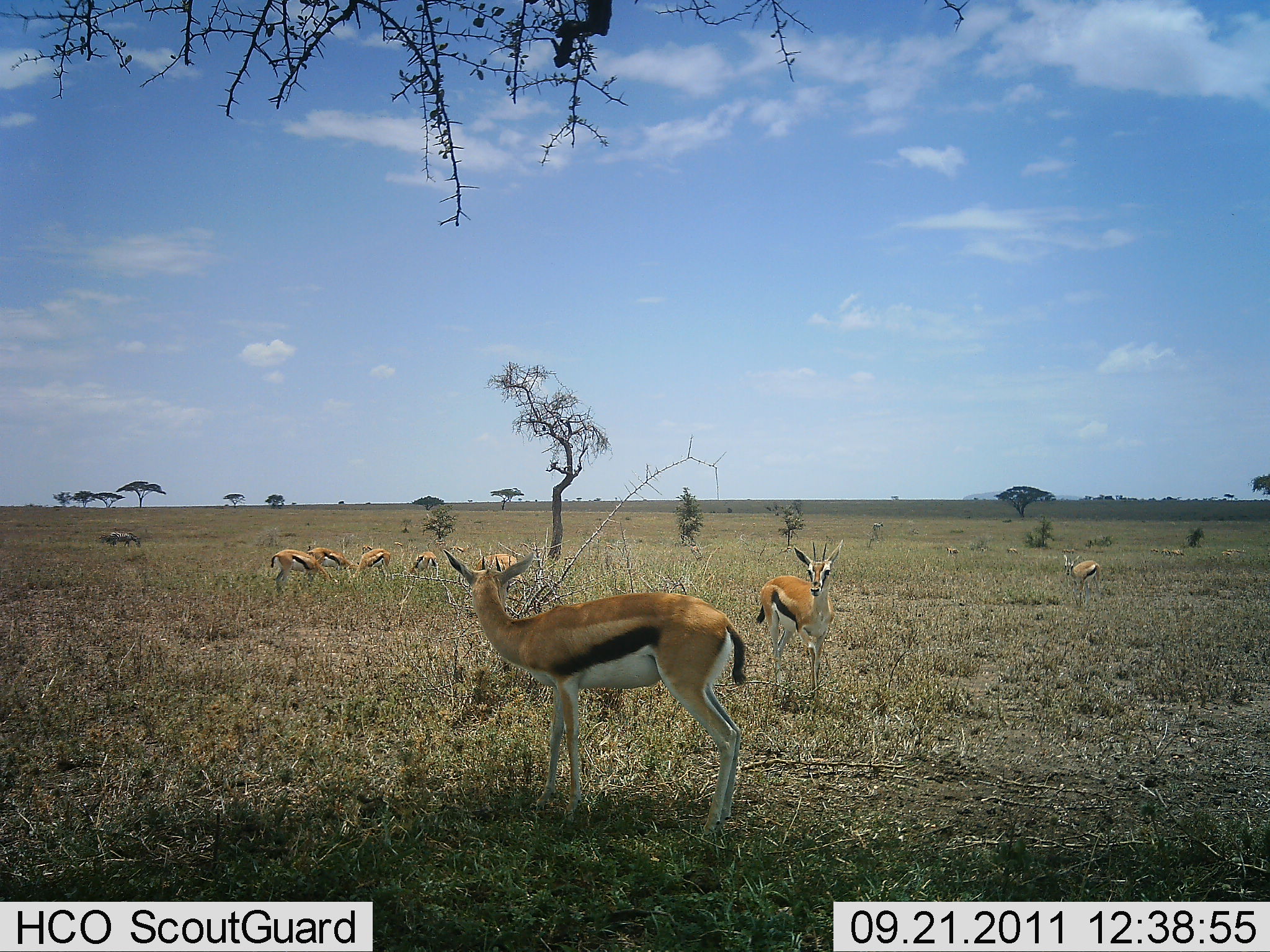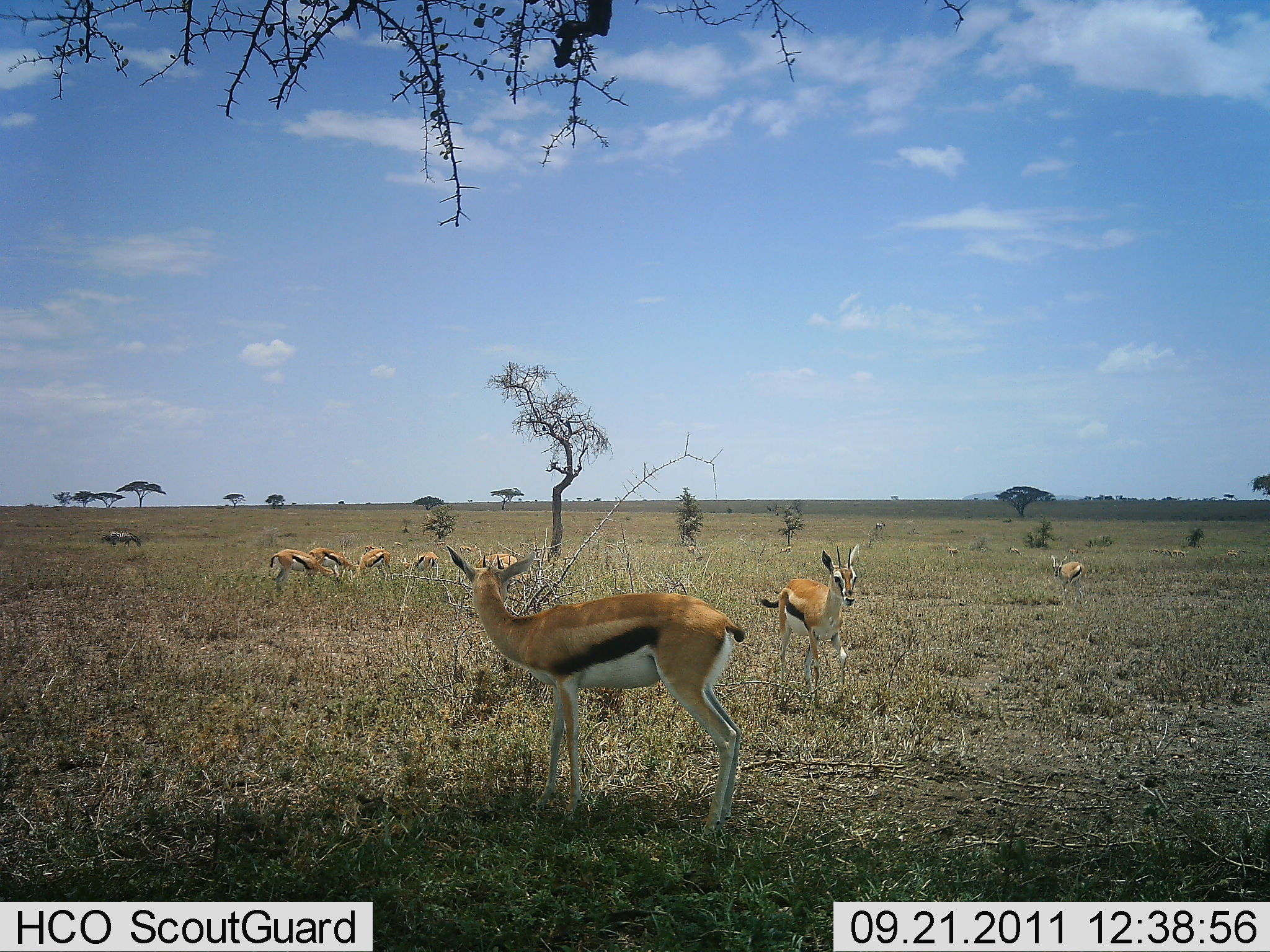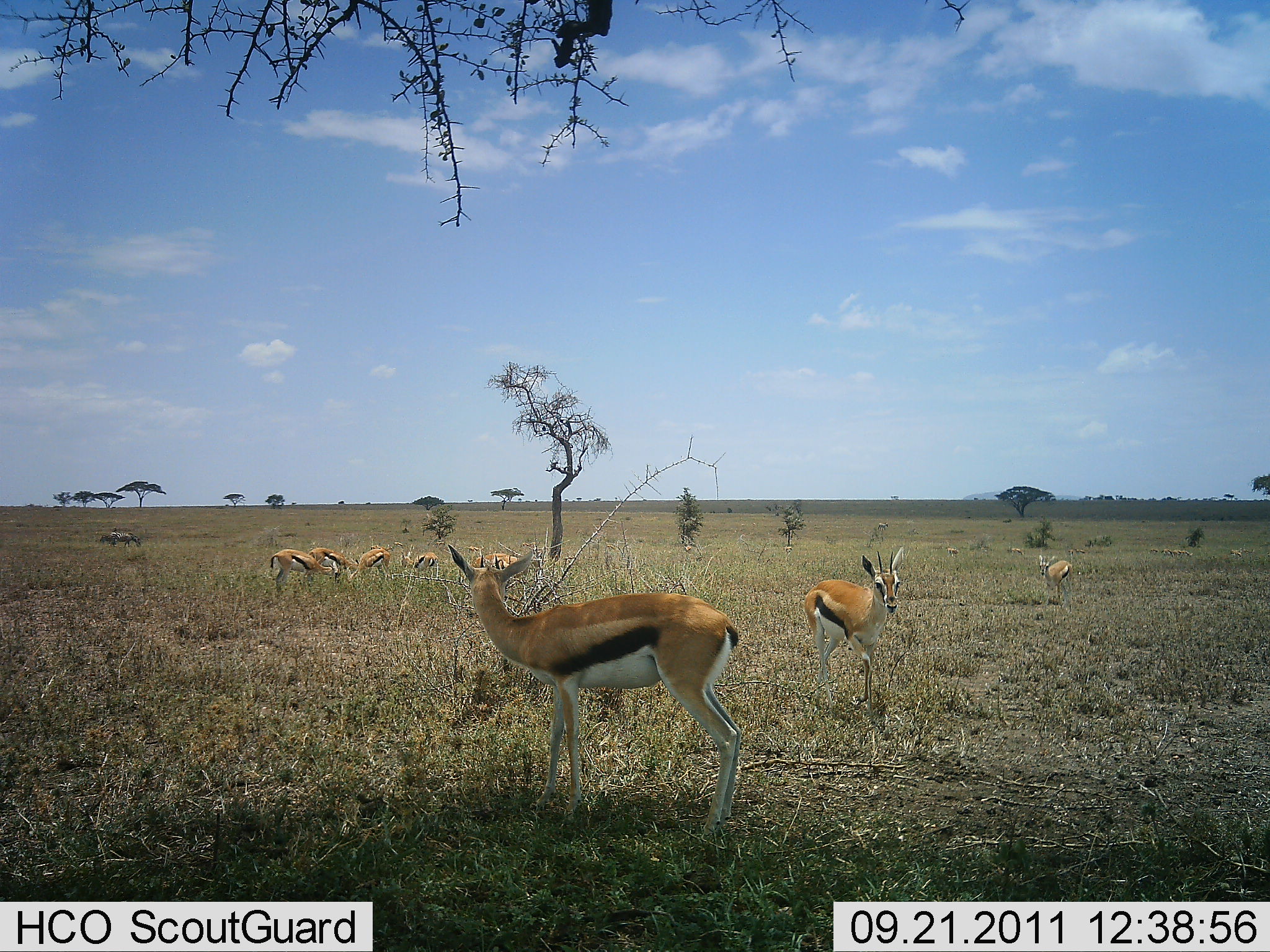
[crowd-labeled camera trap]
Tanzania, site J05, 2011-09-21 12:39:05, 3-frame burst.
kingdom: Animalia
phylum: Chordata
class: Mammalia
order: Artiodactyla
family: Bovidae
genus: Eudorcas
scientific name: Eudorcas thomsonii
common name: thomson's gazelle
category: gazellethomsons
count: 8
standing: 75%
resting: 0%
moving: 56%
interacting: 6%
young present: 12%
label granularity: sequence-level